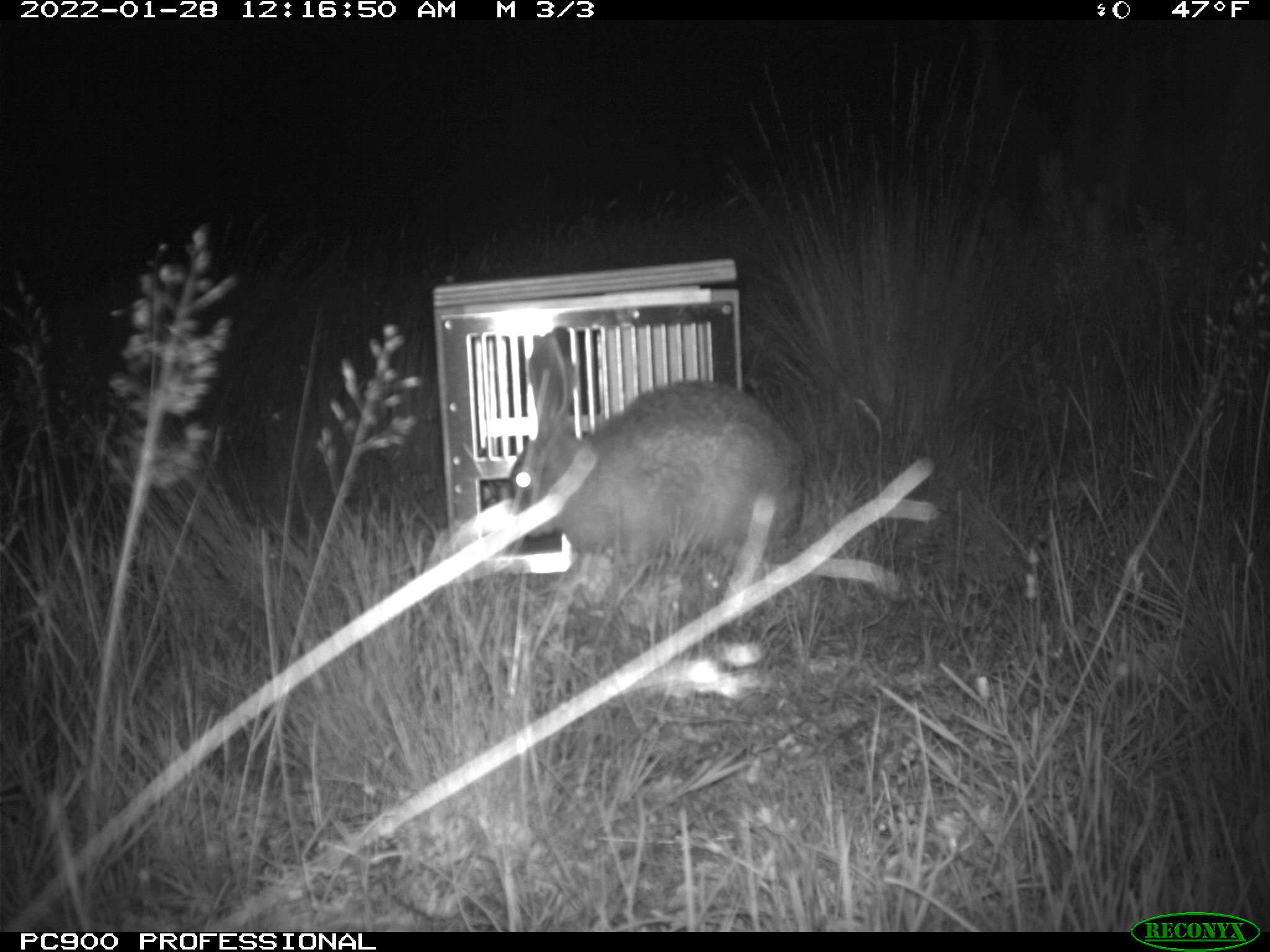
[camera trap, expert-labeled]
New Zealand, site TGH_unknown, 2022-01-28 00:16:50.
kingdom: Animalia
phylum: Chordata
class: Mammalia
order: Lagomorpha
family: Leporidae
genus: Lepus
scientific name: Lepus europaeus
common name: brown hare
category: hare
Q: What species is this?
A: Hare (brown hare) (Lepus europaeus).